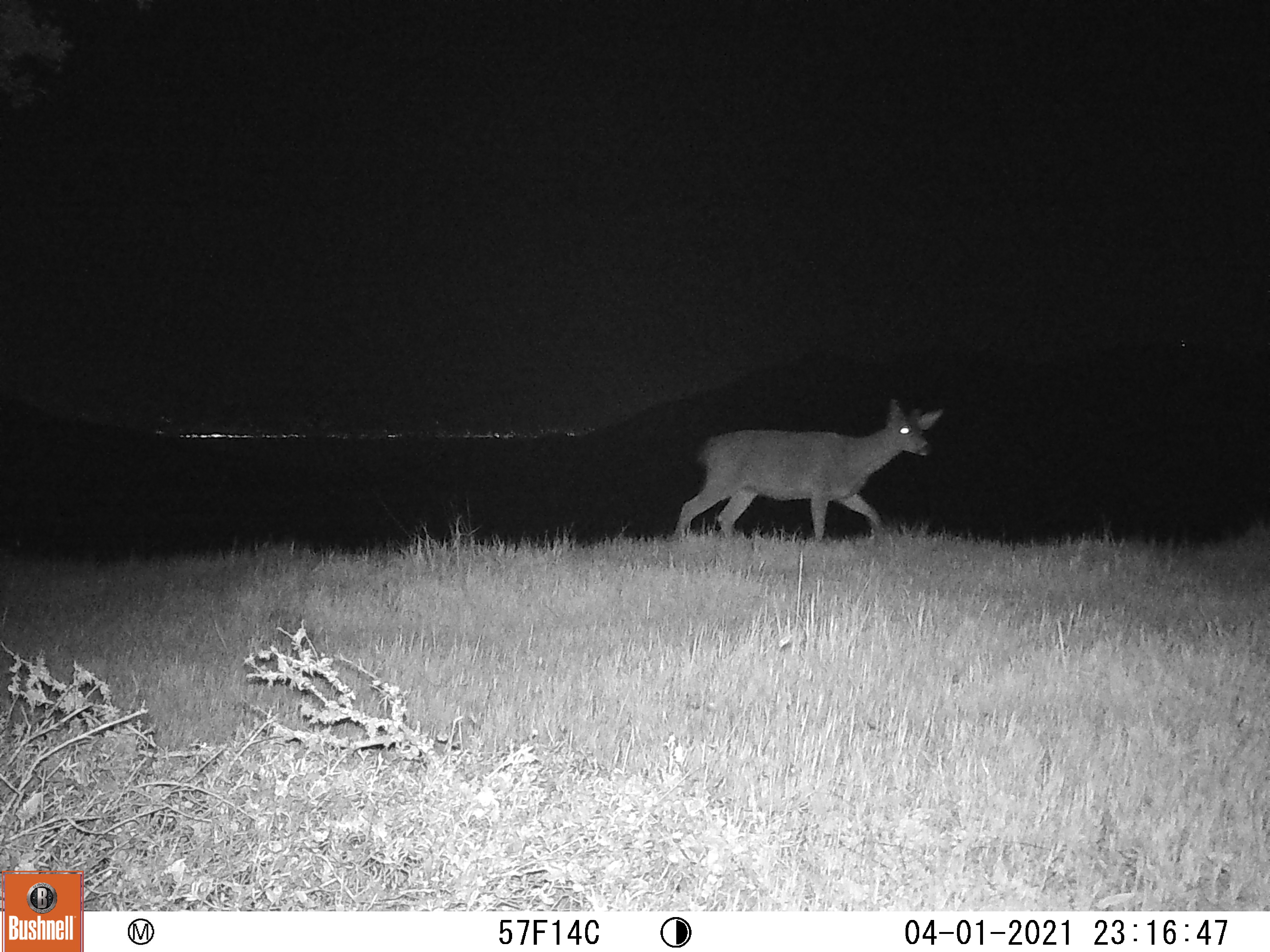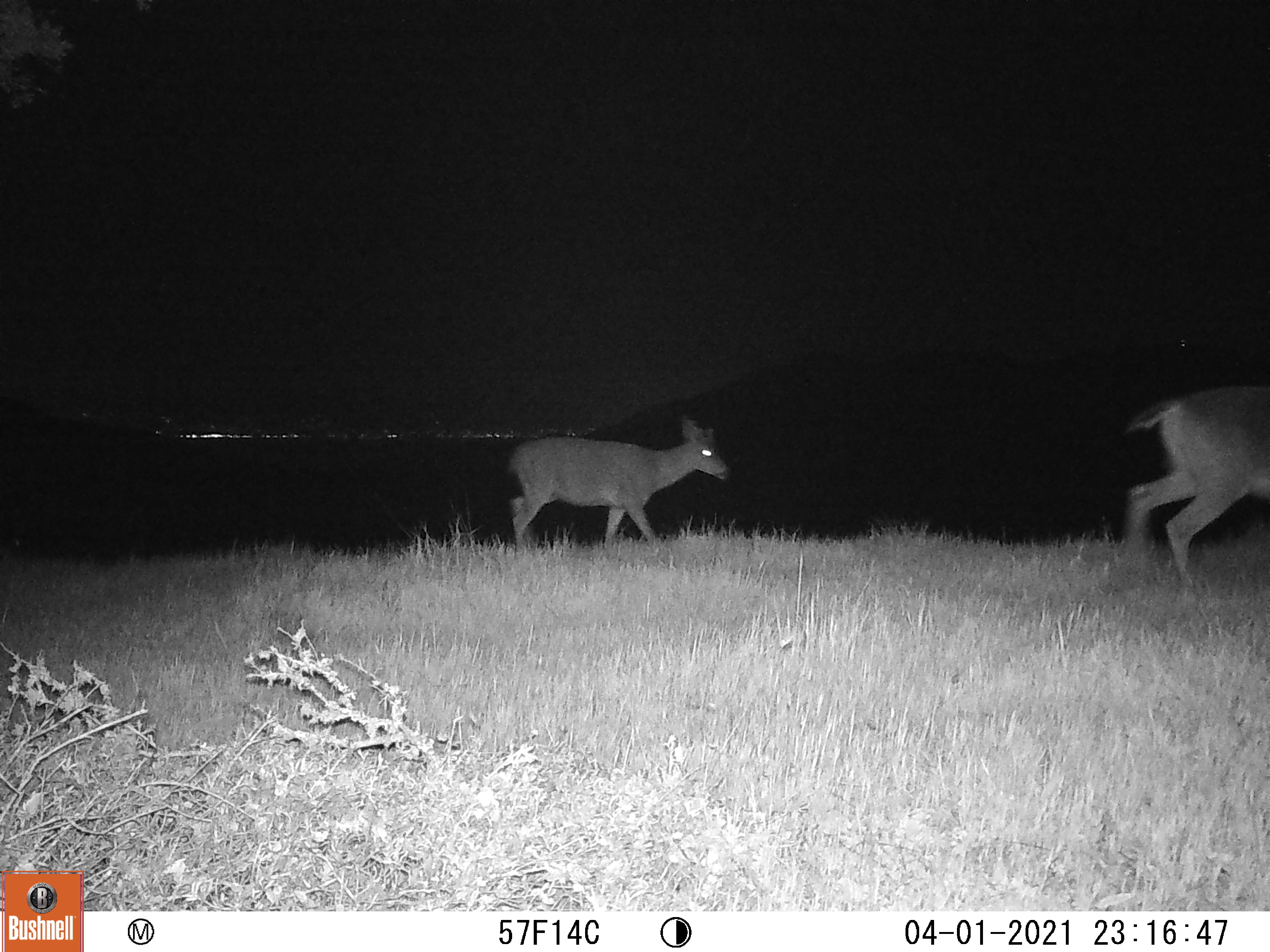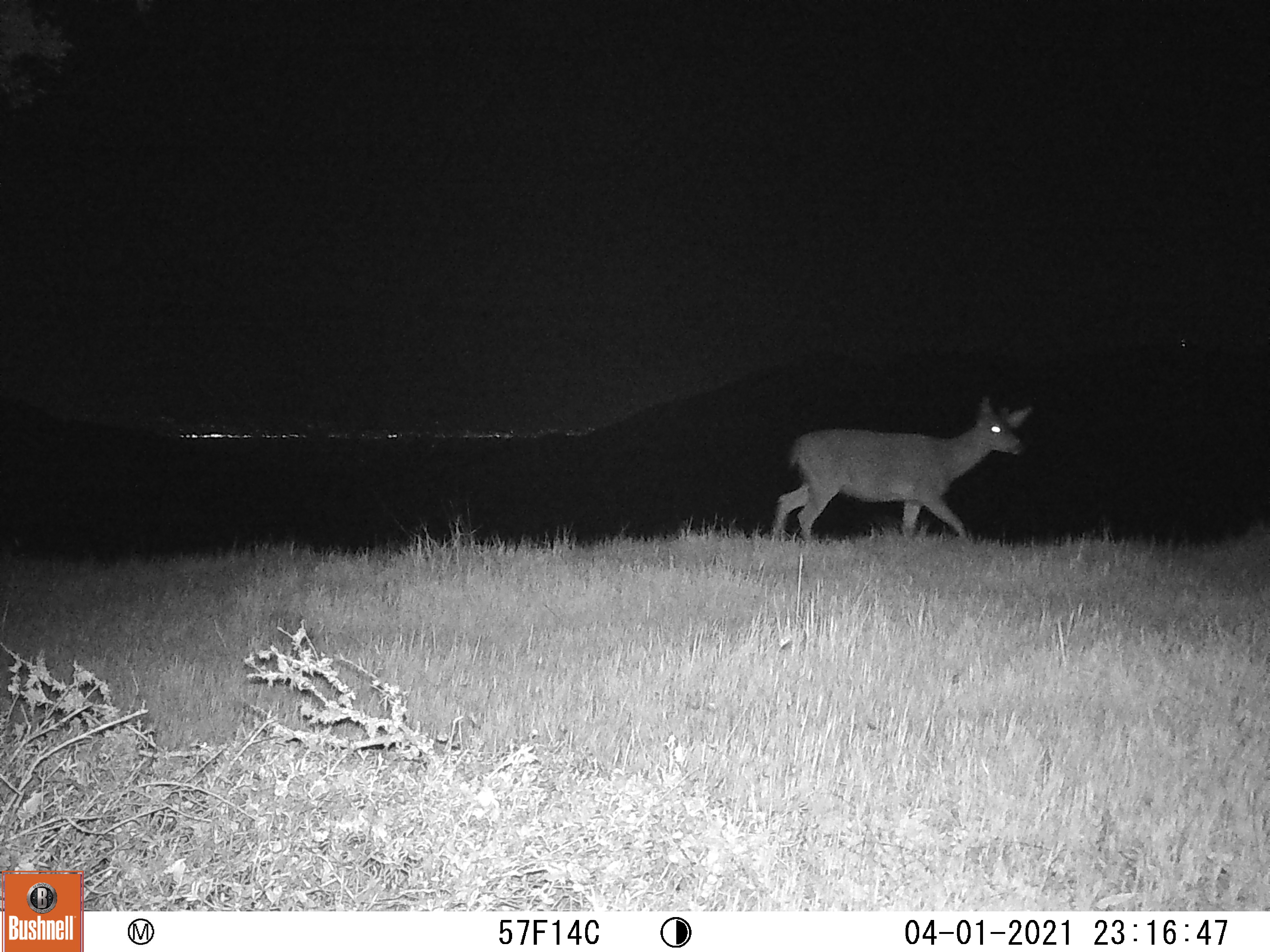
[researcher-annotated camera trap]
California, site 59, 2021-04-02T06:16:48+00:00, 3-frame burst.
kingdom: Animalia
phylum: Chordata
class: Mammalia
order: Artiodactyla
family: Cervidae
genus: Odocoileus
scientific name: Odocoileus hemionus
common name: mule deer